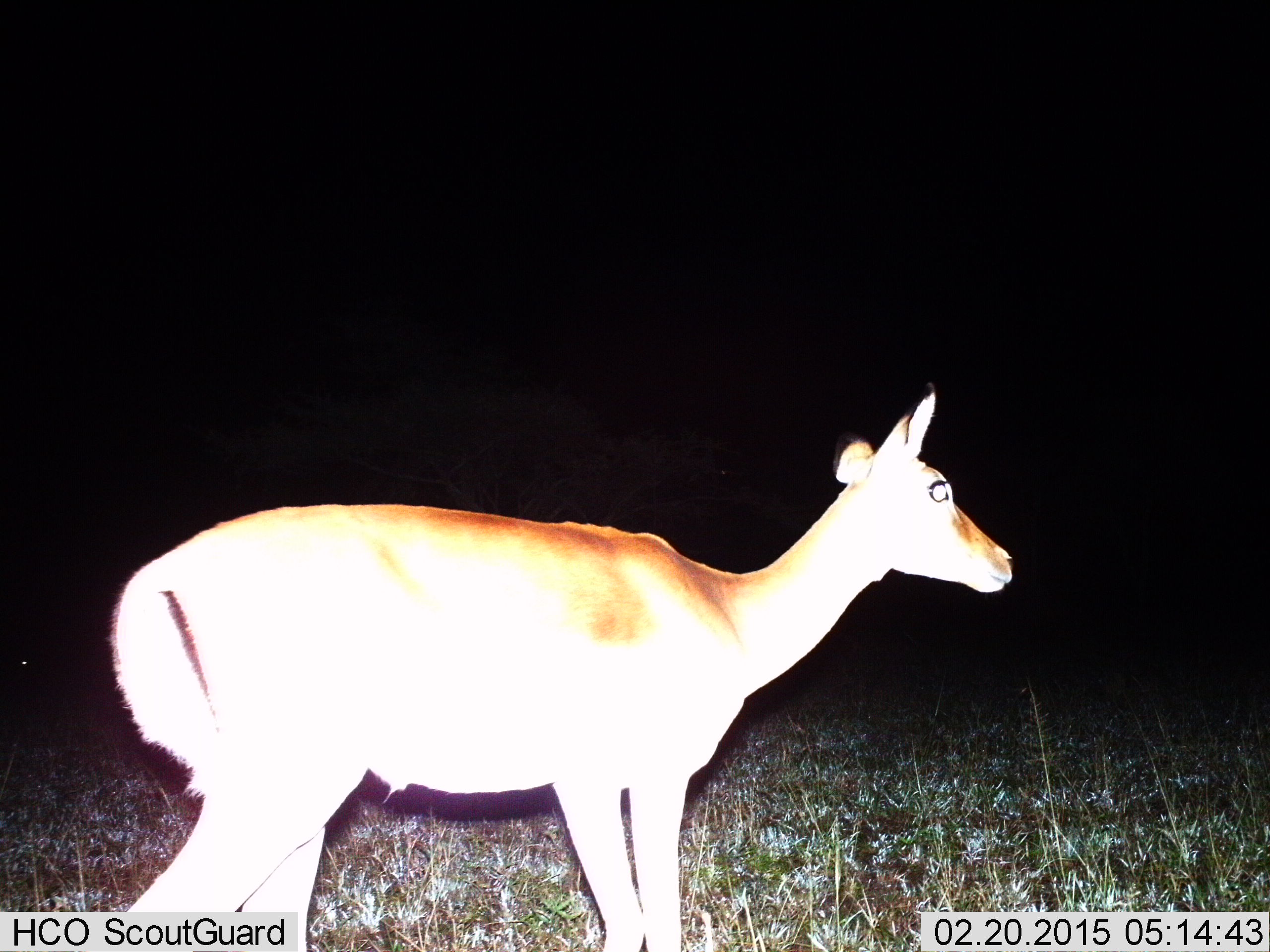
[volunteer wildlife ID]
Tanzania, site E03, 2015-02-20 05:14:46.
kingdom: Animalia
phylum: Chordata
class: Mammalia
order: Artiodactyla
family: Bovidae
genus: Aepyceros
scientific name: Aepyceros melampus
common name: impala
Impala (Aepyceros melampus), count 1. Behavior (volunteer vote fractions): standing 100%, resting 0%, moving 0%, interacting 0%. Young present (vote fraction): 0%. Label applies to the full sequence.